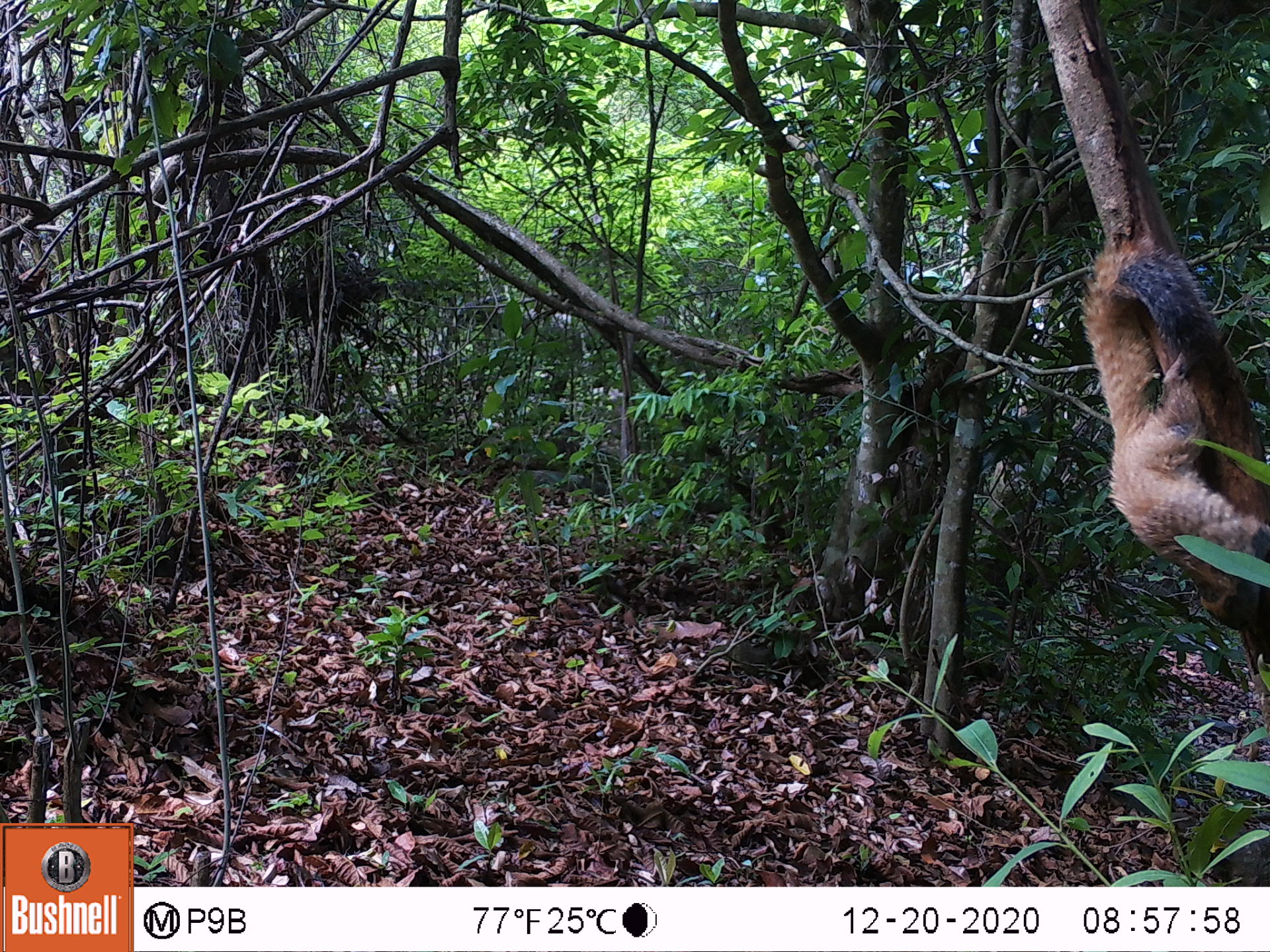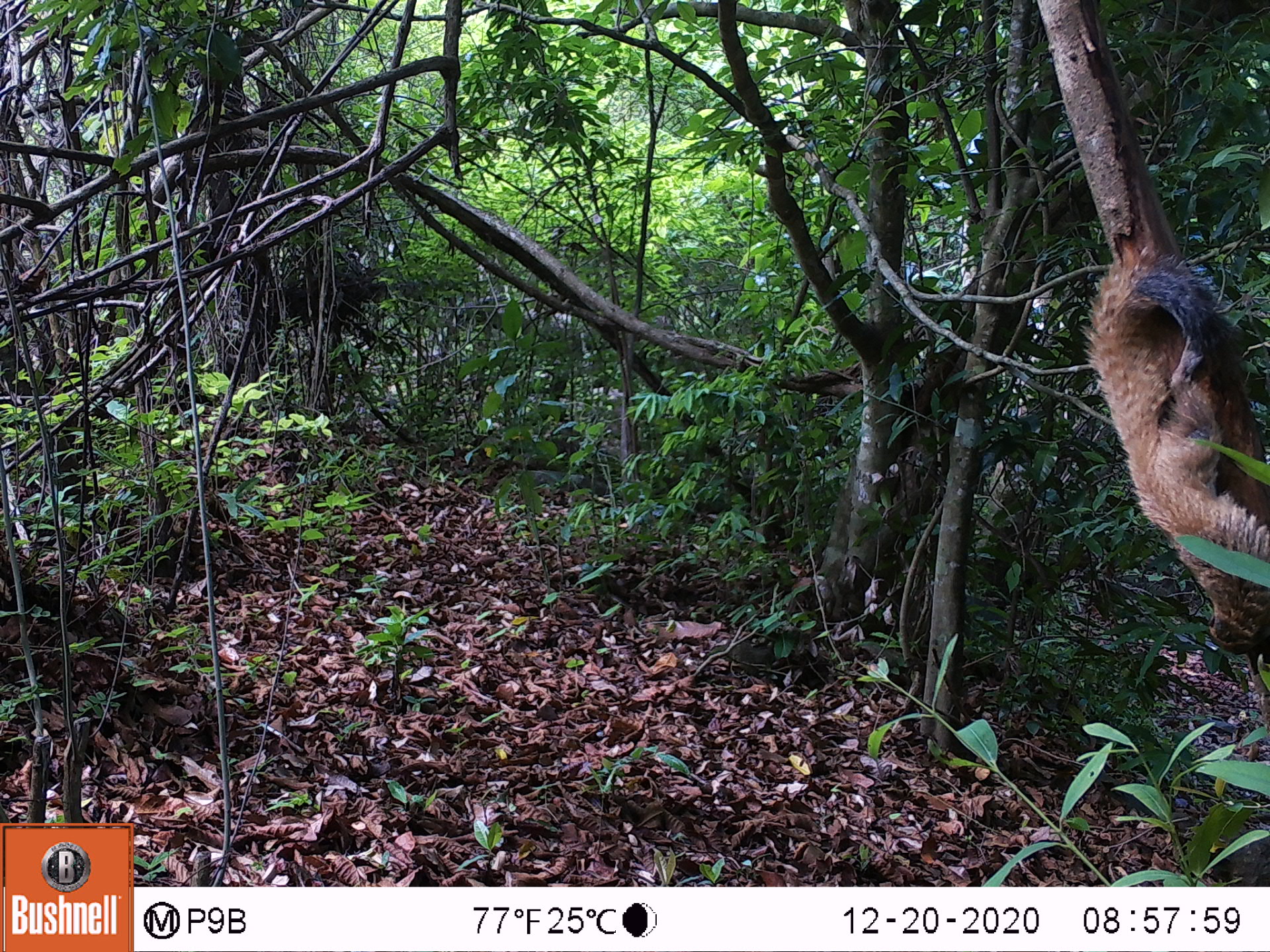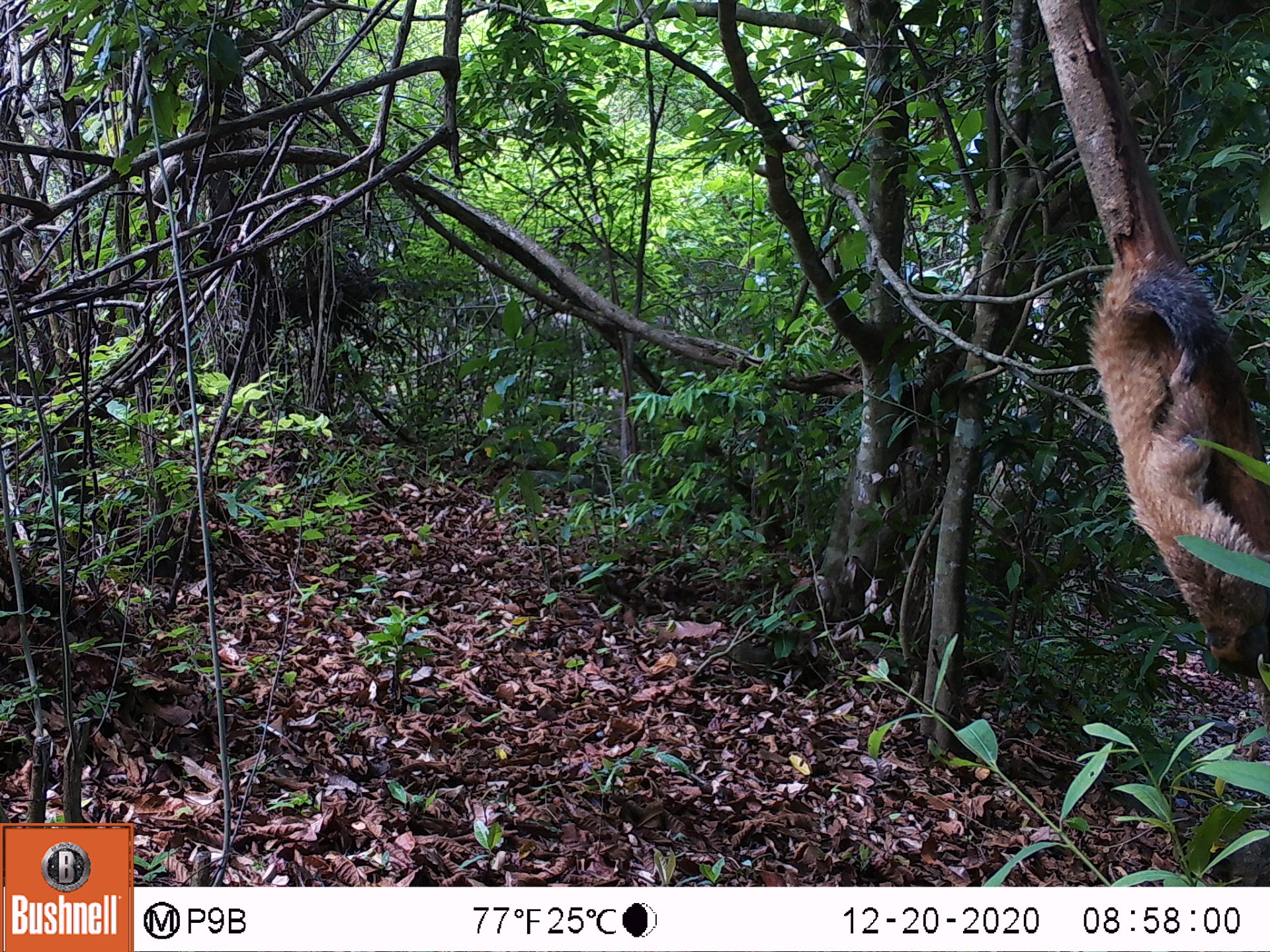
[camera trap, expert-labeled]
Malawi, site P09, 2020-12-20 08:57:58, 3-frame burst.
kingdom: Animalia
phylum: Chordata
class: Mammalia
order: Rodentia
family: Sciuridae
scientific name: Sciuridae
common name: squirrel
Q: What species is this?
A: Squirrel (Sciuridae).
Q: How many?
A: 1.